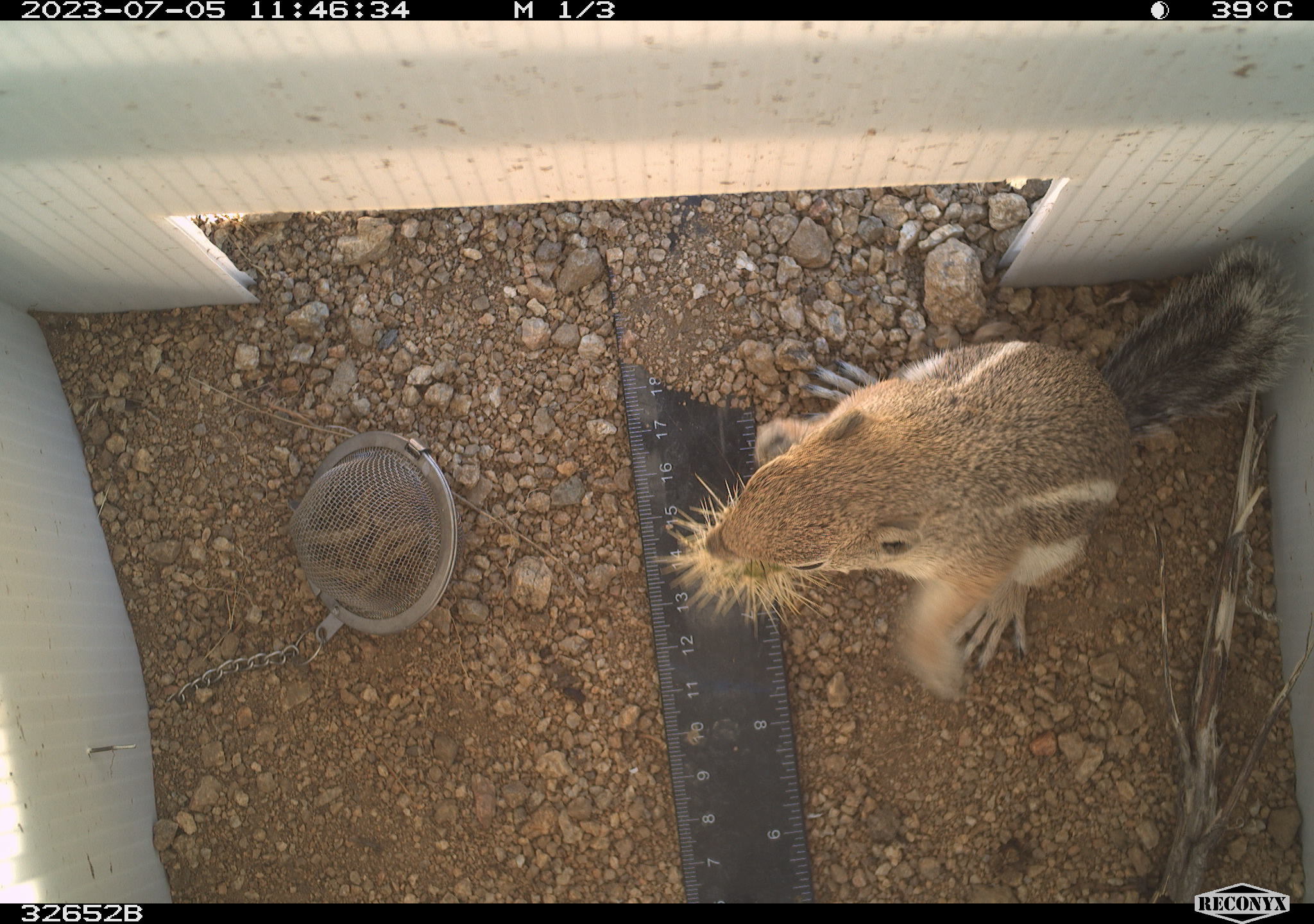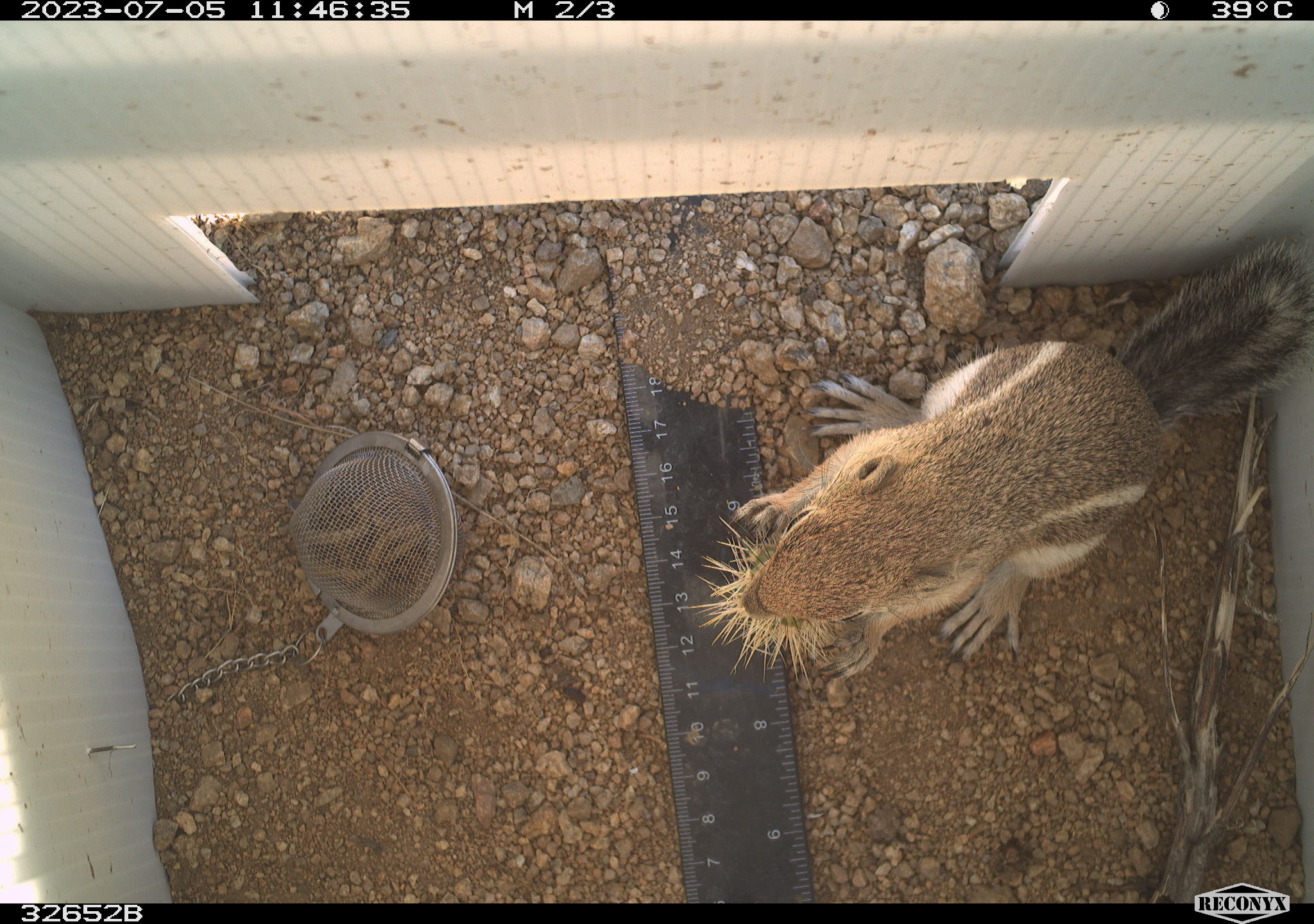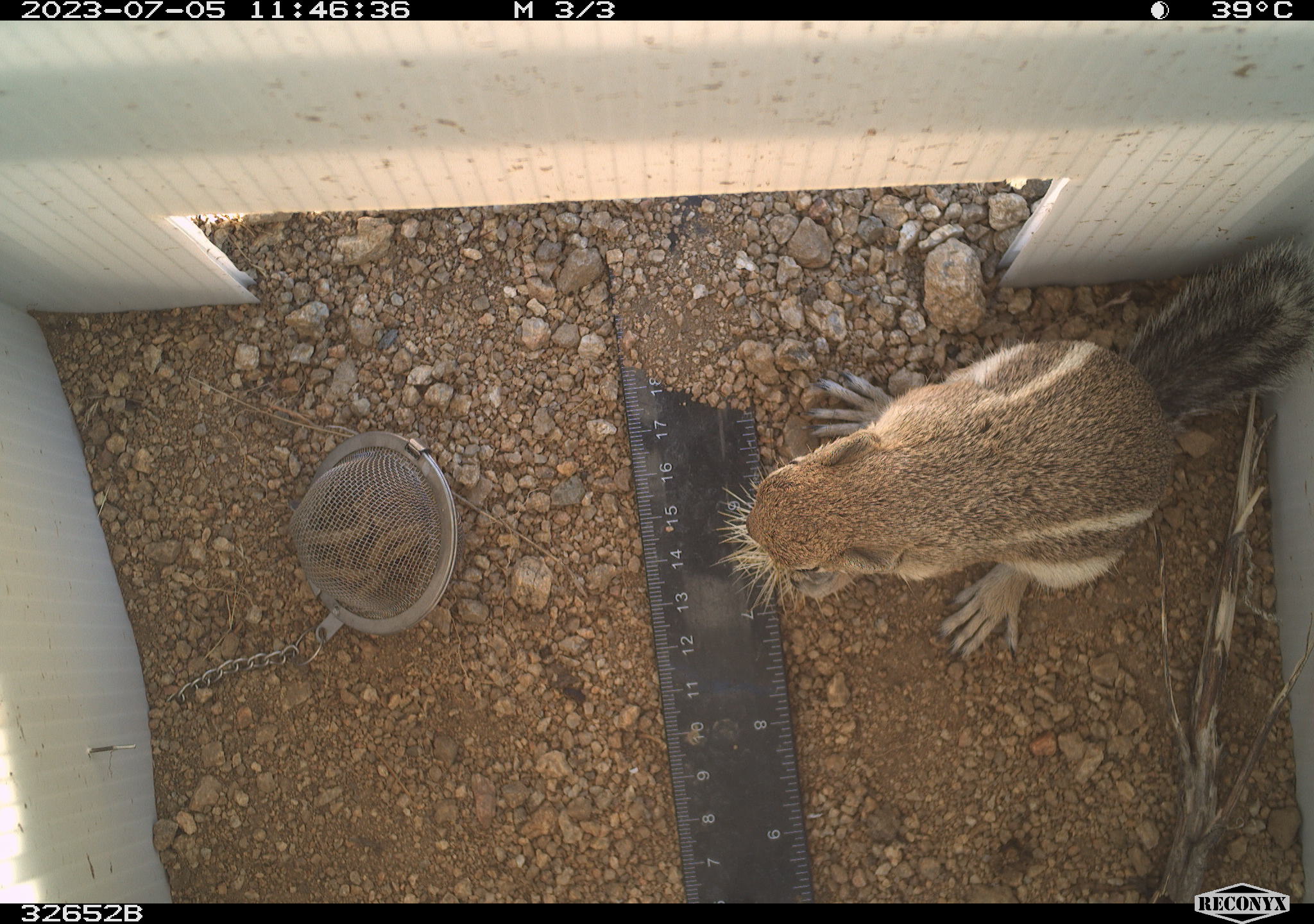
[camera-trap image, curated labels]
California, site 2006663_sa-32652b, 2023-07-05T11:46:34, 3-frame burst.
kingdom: Animalia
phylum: Chordata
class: Mammalia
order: Rodentia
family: Sciuridae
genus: Ammospermophilus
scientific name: Ammospermophilus leucurus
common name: white-tailed antelope squirrel